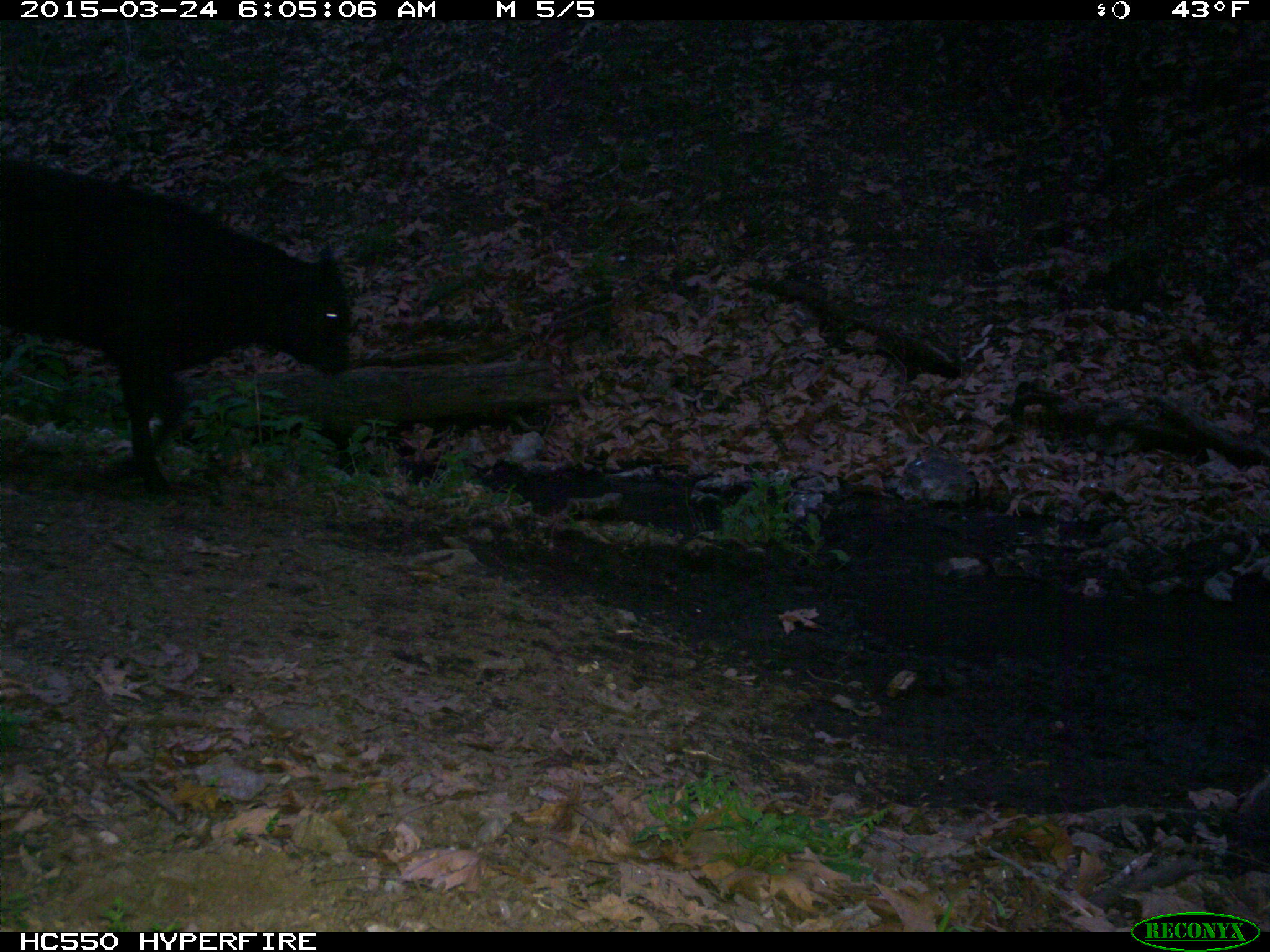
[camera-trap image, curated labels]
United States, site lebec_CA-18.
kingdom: Animalia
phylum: Chordata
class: Mammalia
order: Artiodactyla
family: Bovidae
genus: Bos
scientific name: Bos taurus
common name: domestic cow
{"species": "Bos taurus (domestic cow)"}